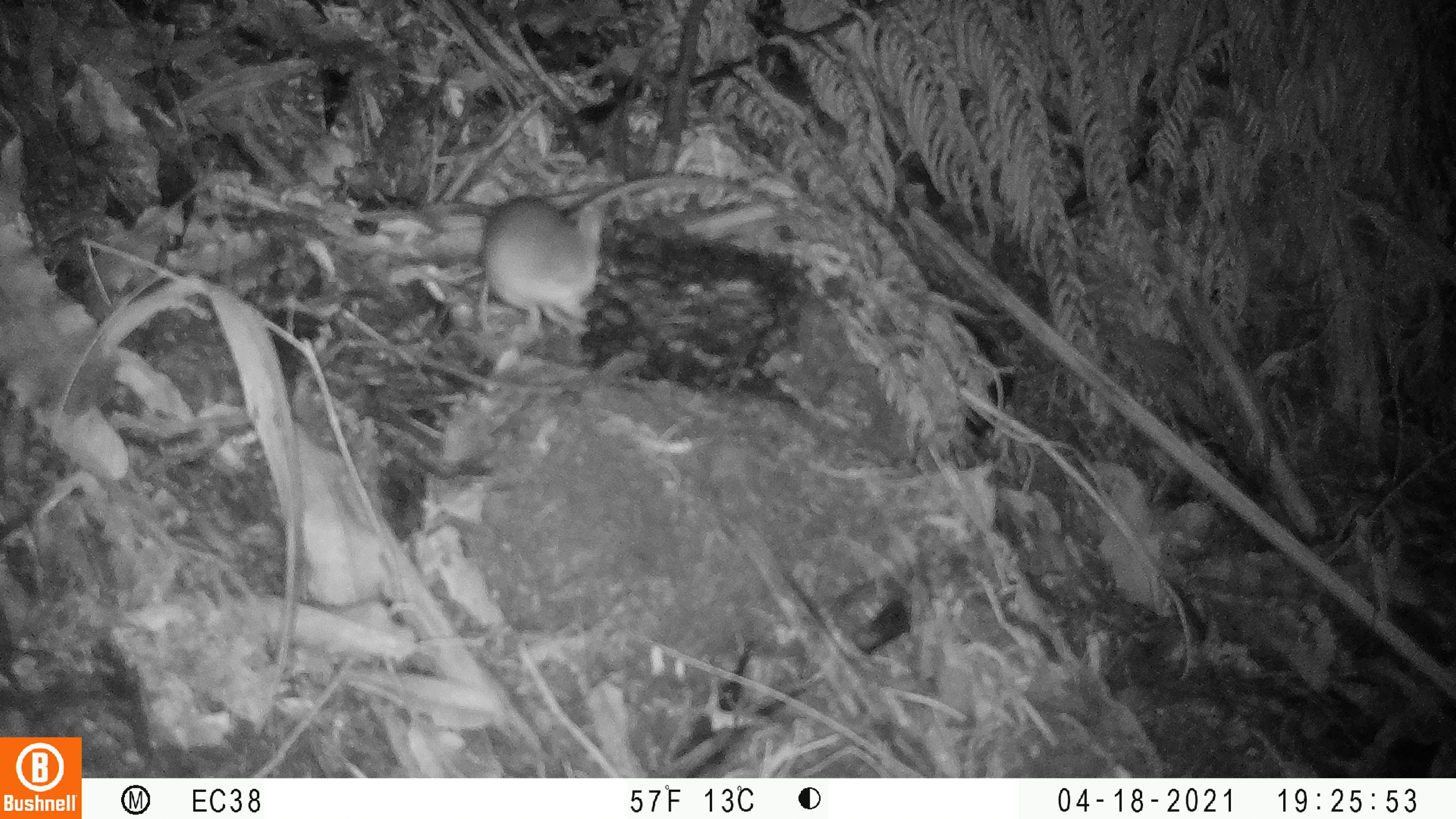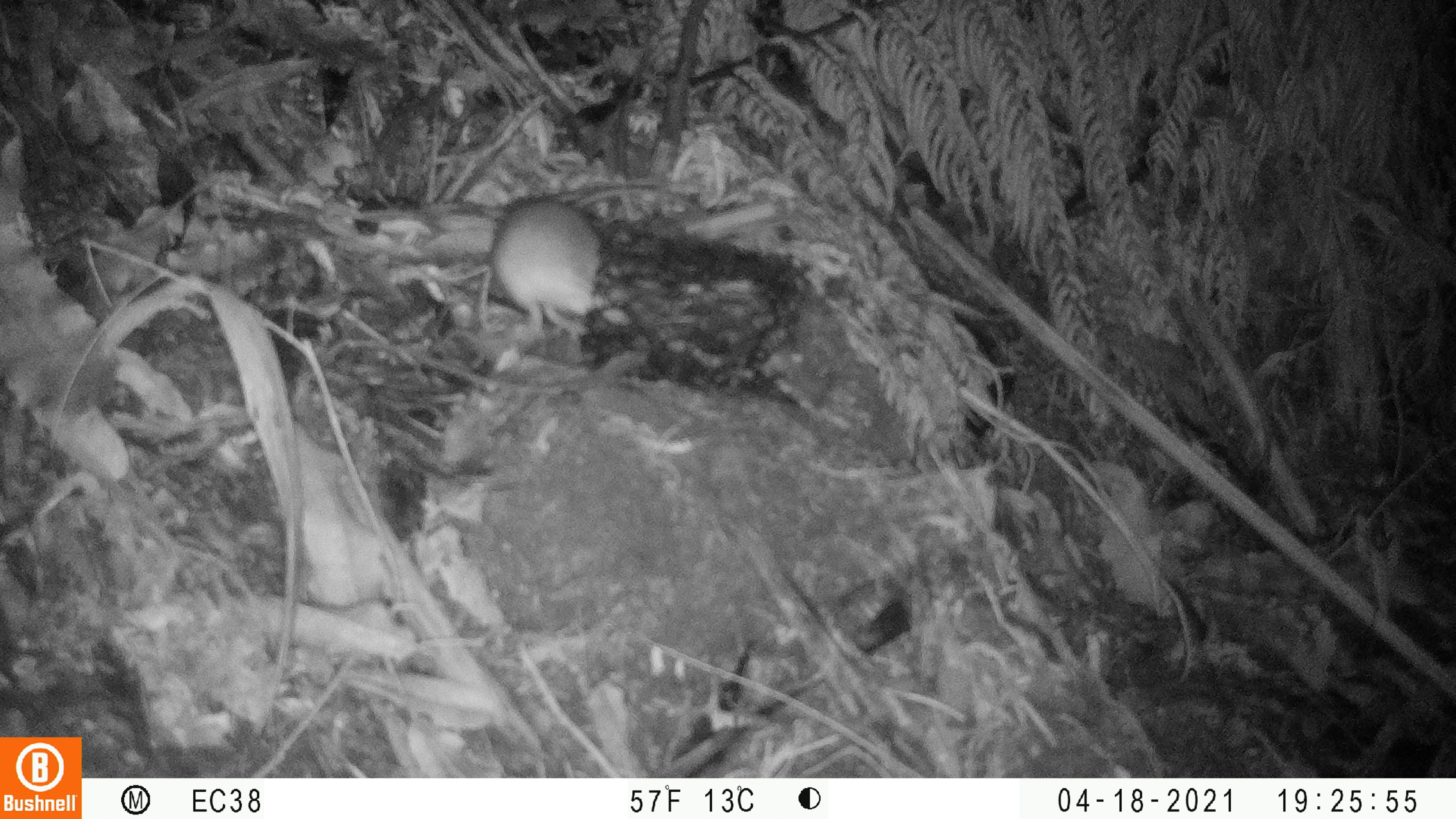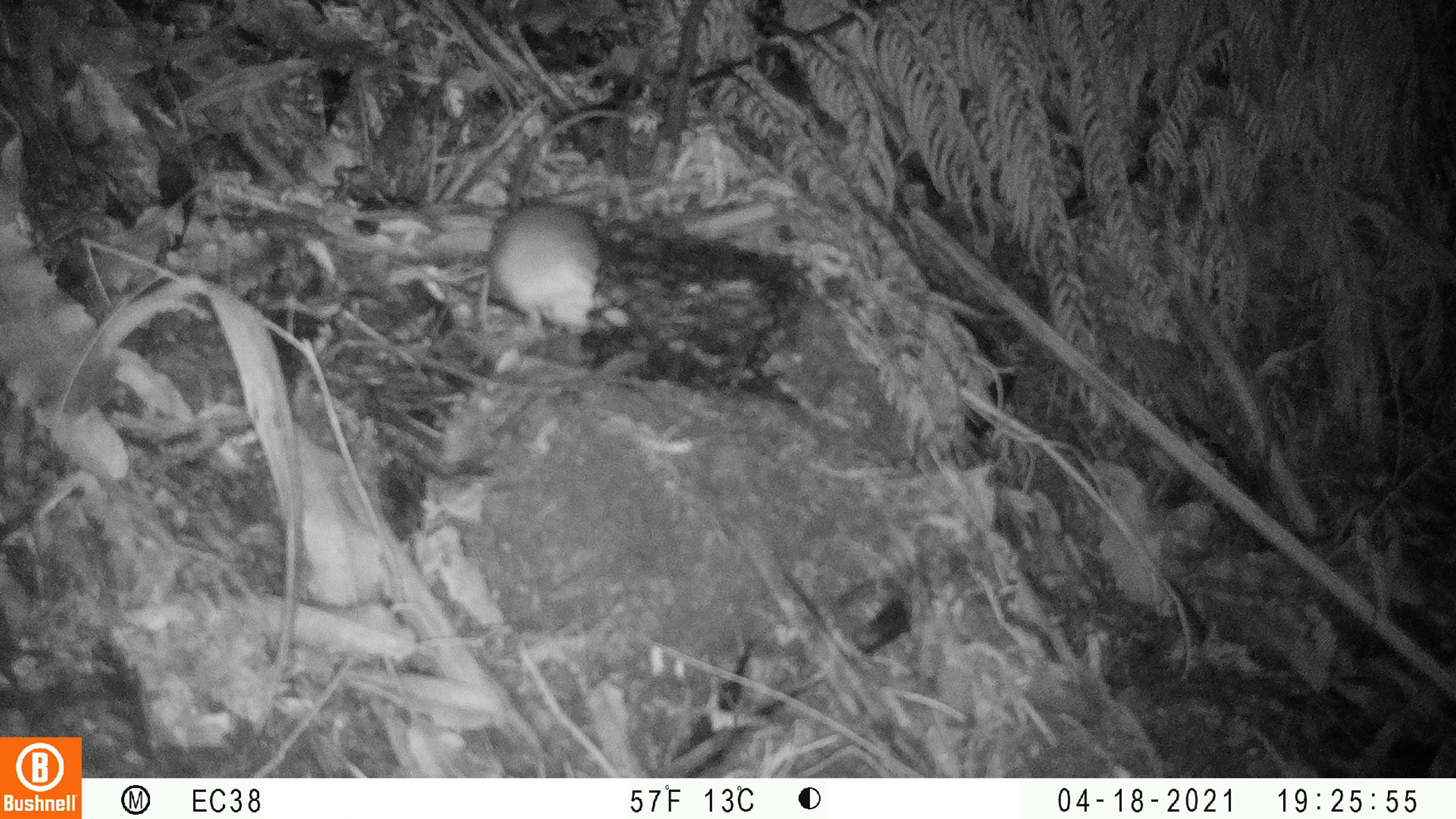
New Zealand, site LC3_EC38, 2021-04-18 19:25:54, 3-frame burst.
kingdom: Animalia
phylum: Chordata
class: Mammalia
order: Rodentia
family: Muridae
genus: Rattus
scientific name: Rattus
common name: rat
Rat (Rattus).